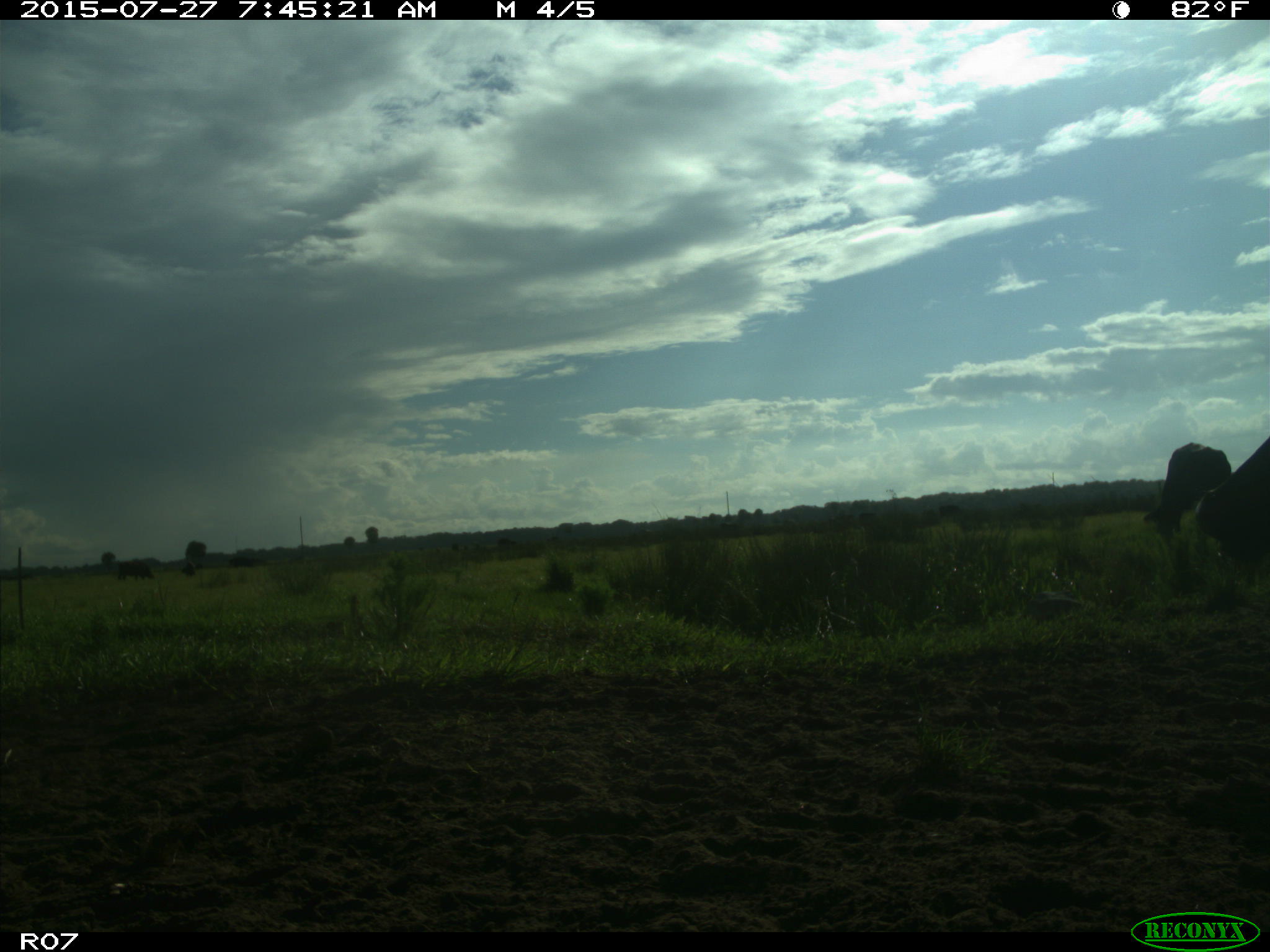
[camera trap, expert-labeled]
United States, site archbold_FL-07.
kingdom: Animalia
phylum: Chordata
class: Mammalia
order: Artiodactyla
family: Bovidae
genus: Bos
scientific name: Bos taurus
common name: domestic cow